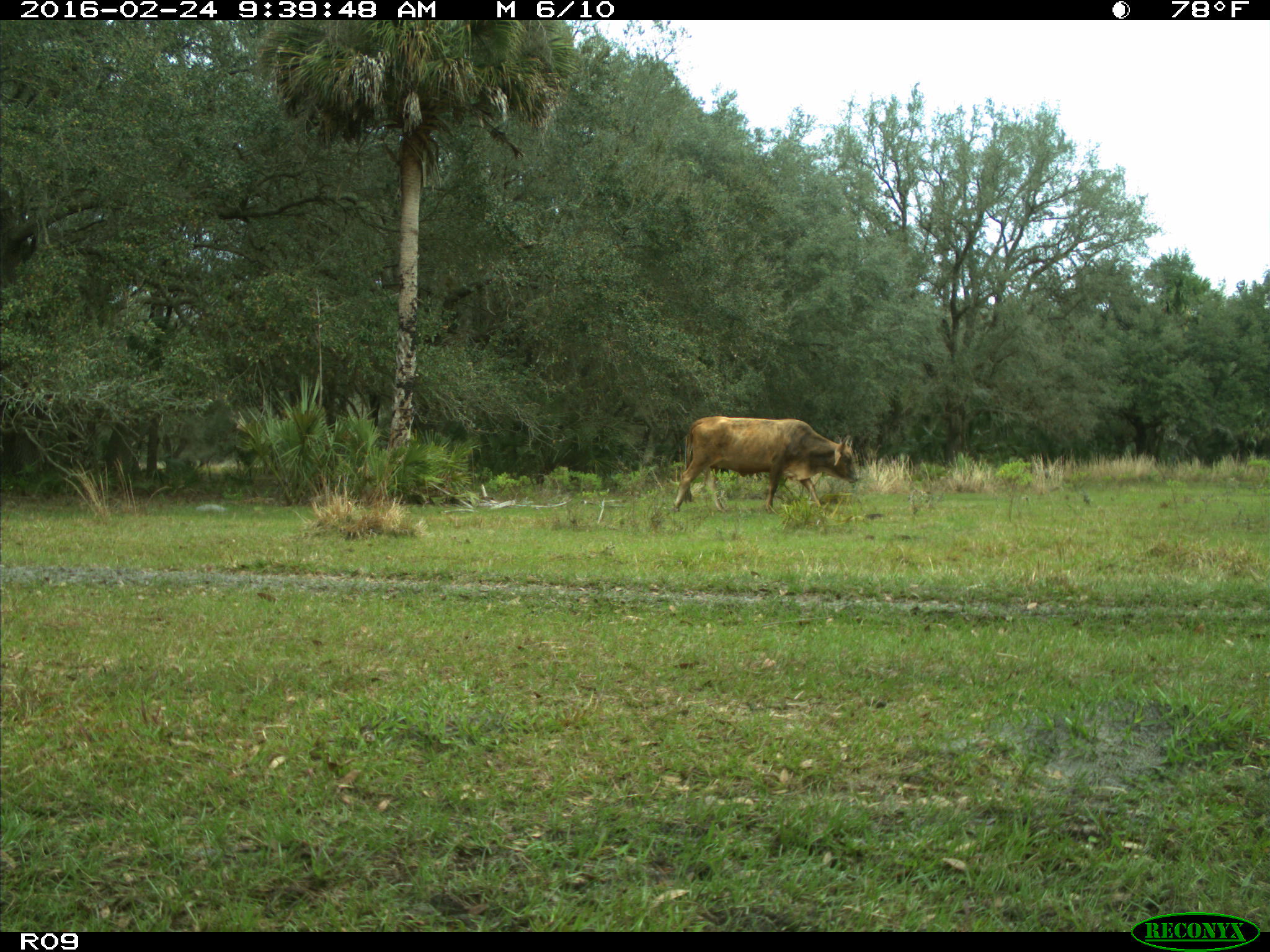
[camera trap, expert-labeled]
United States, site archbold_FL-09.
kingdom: Animalia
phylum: Chordata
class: Mammalia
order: Artiodactyla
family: Bovidae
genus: Bos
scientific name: Bos taurus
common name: domestic cow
Bos taurus (domestic cow).